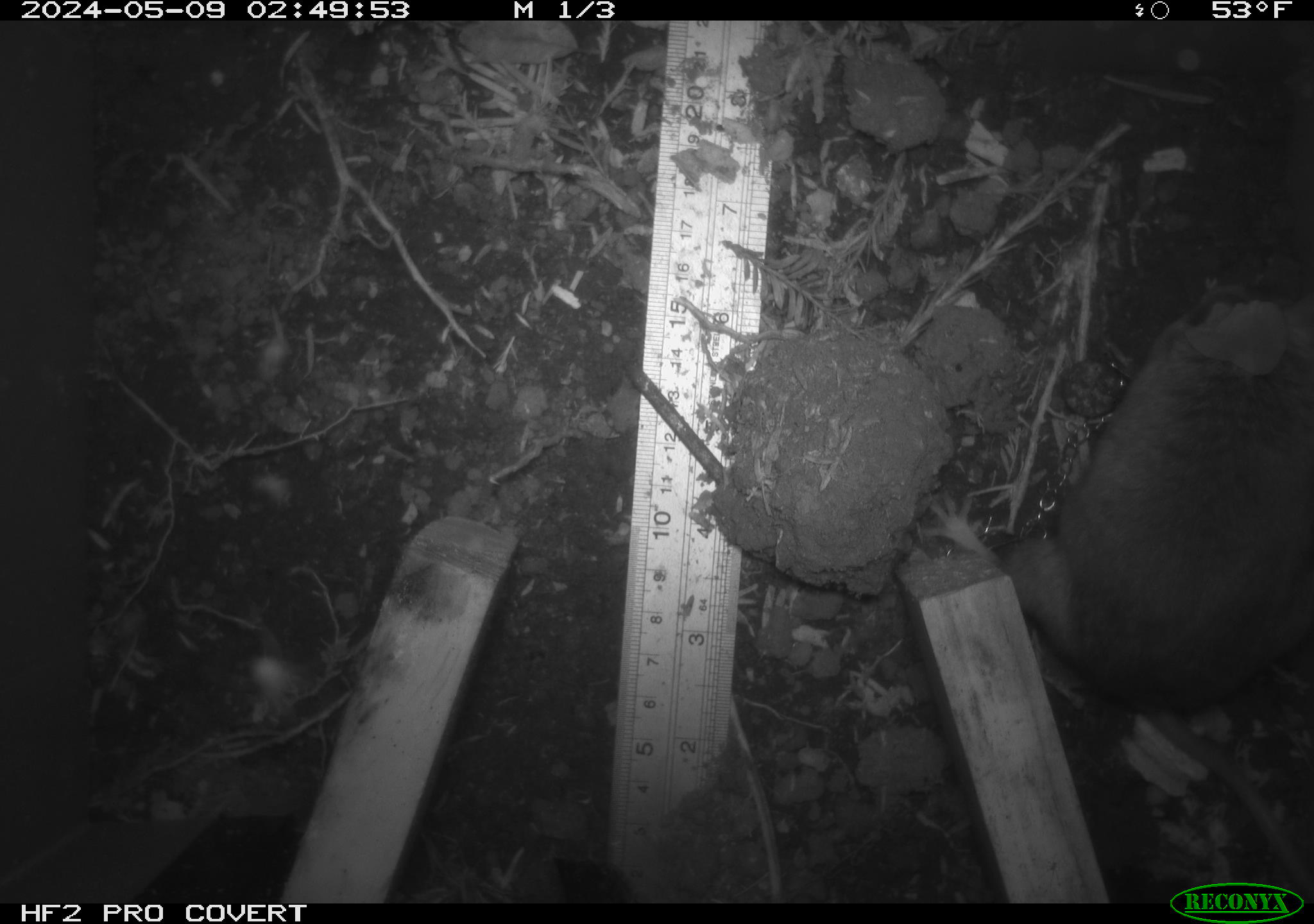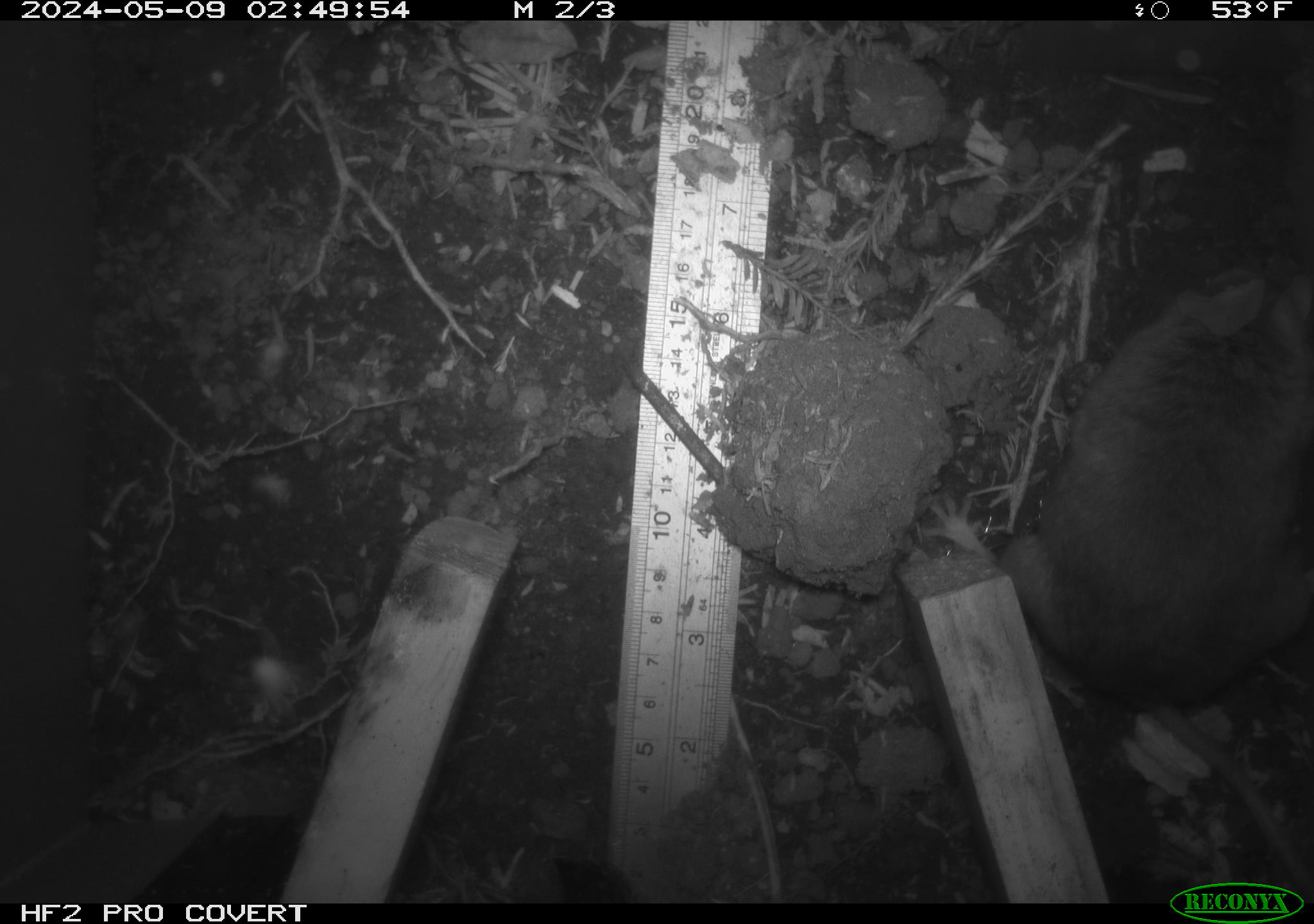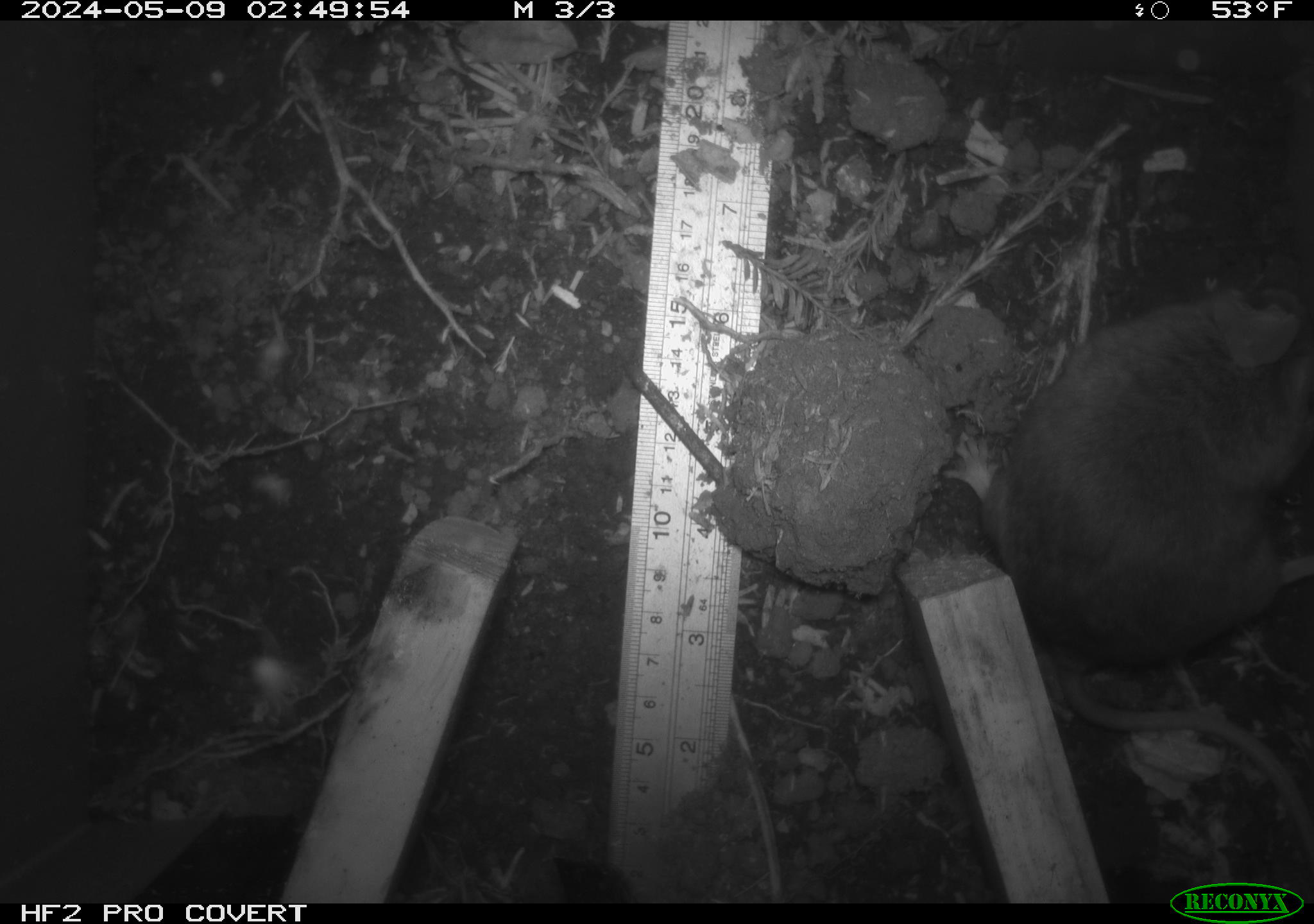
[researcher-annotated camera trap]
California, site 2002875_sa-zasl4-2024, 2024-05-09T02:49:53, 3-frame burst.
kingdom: Animalia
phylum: Chordata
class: Mammalia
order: Rodentia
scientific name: Rodentia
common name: rodent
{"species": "rodent (Rodentia)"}